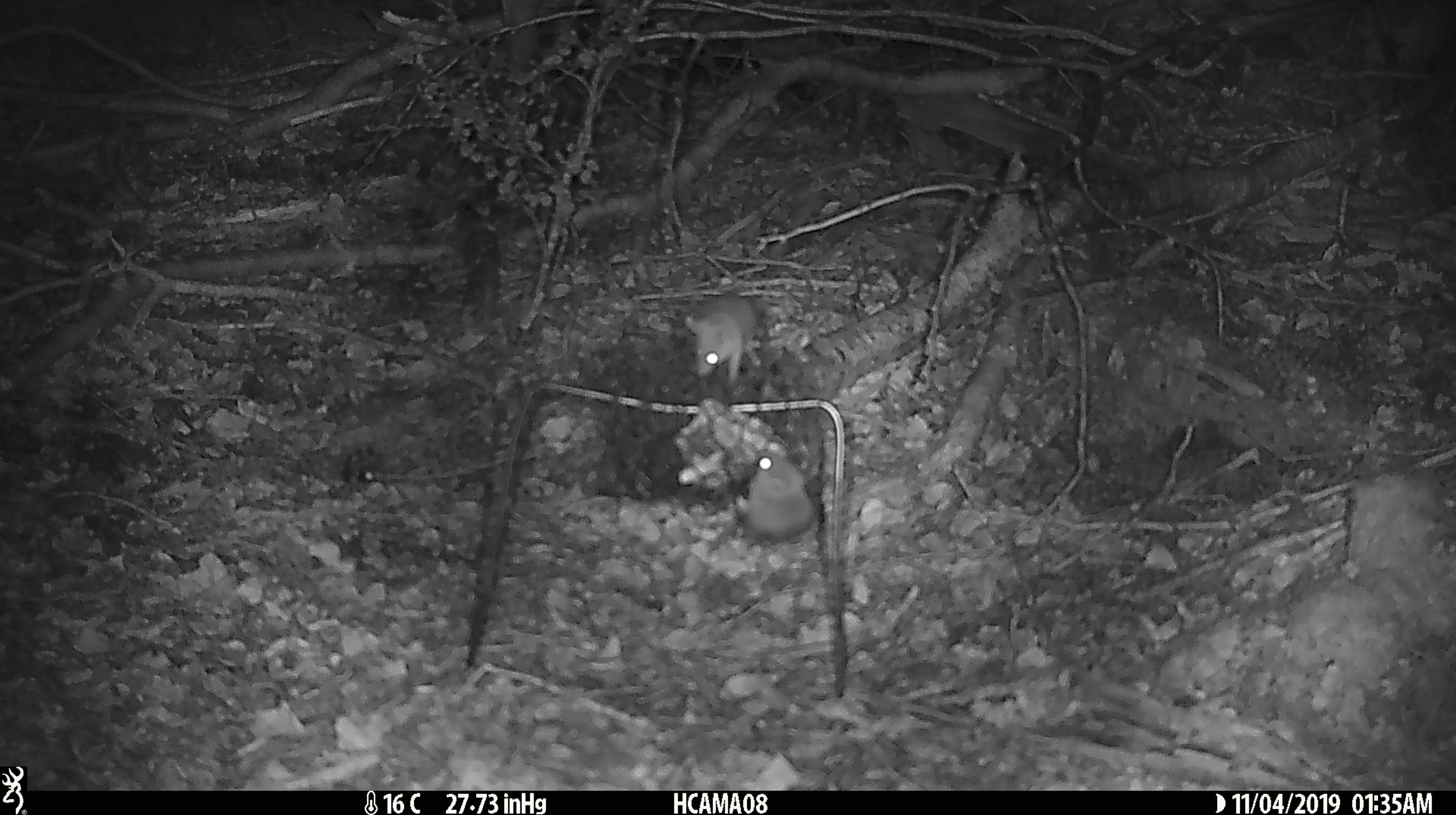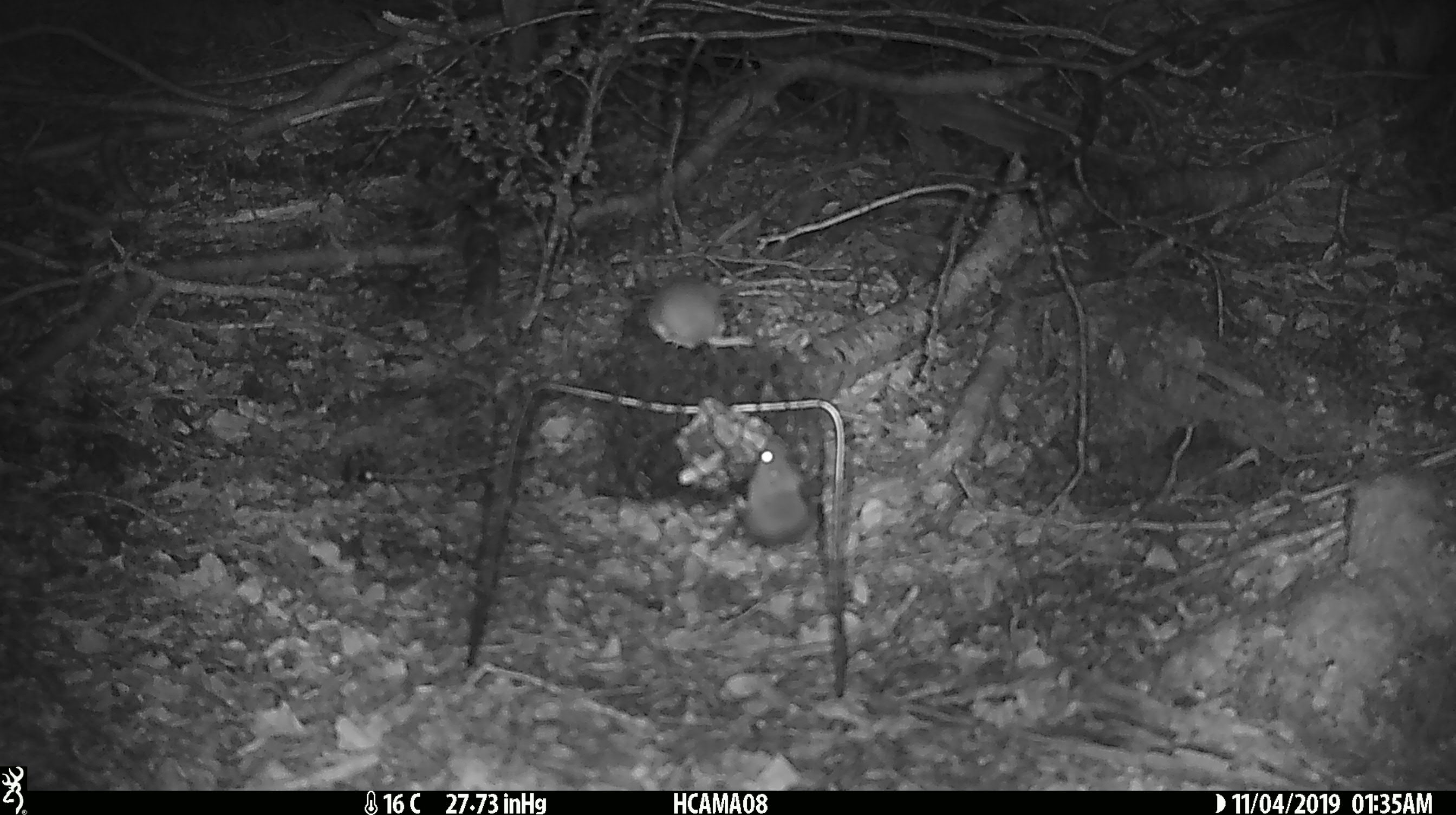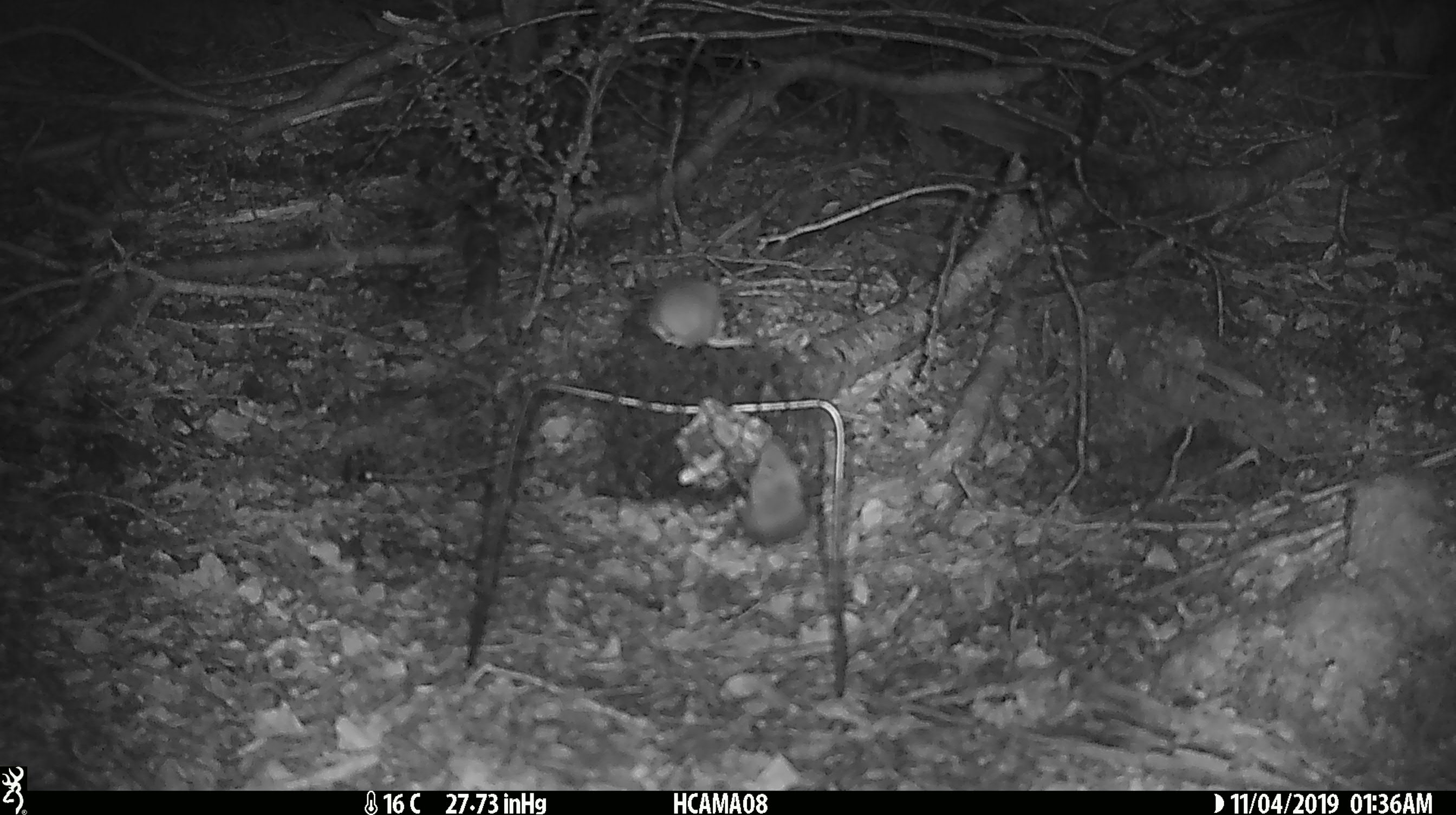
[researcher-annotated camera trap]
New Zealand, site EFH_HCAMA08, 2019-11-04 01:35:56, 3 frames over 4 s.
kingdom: Animalia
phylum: Chordata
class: Mammalia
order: Rodentia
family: Muridae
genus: Mus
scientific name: Mus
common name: mouse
Mouse (Mus).